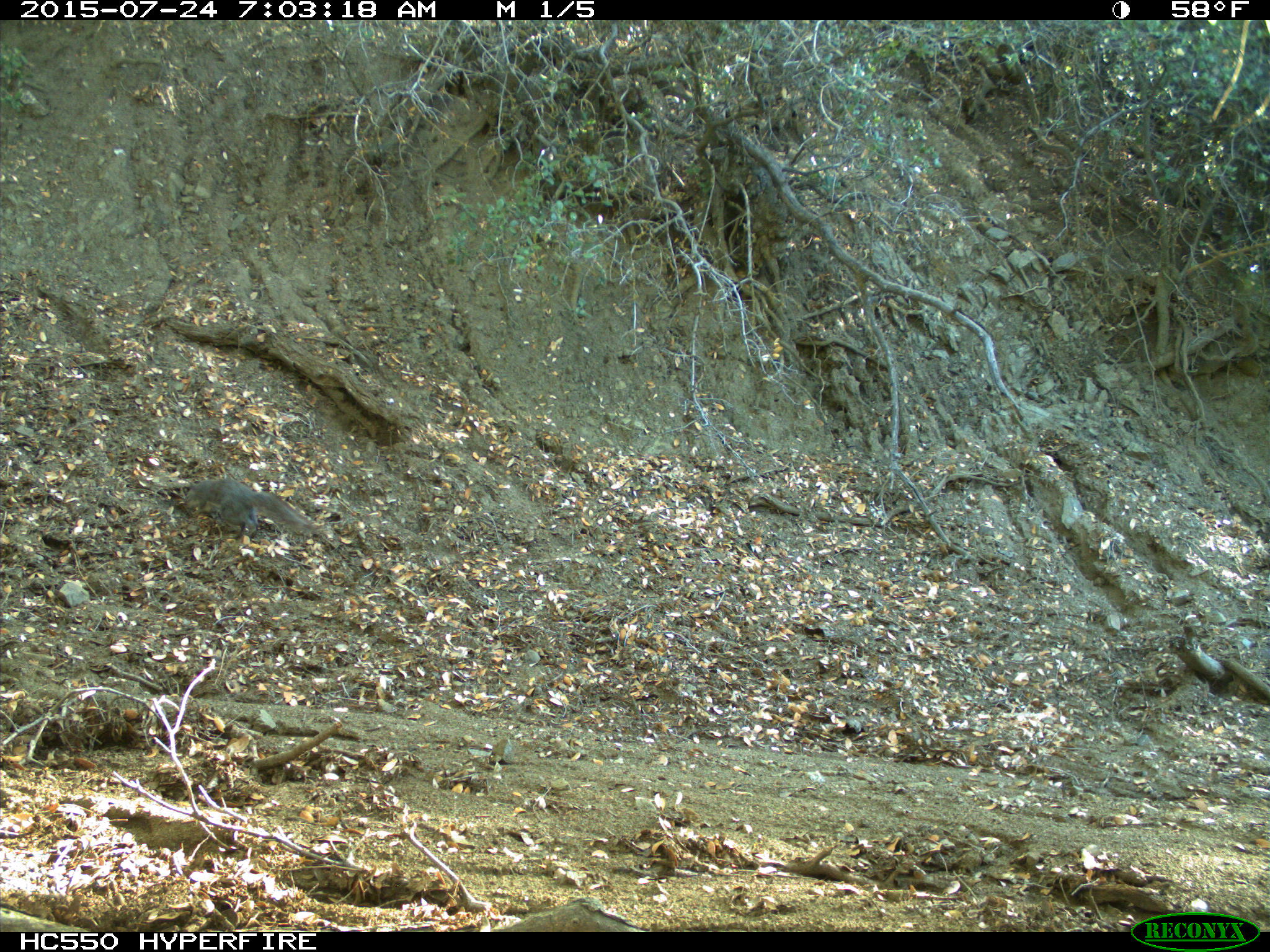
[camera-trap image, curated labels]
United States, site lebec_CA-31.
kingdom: Animalia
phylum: Chordata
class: Mammalia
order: Rodentia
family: Sciuridae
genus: Sciurus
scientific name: Sciurus carolinensis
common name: eastern gray squirrel